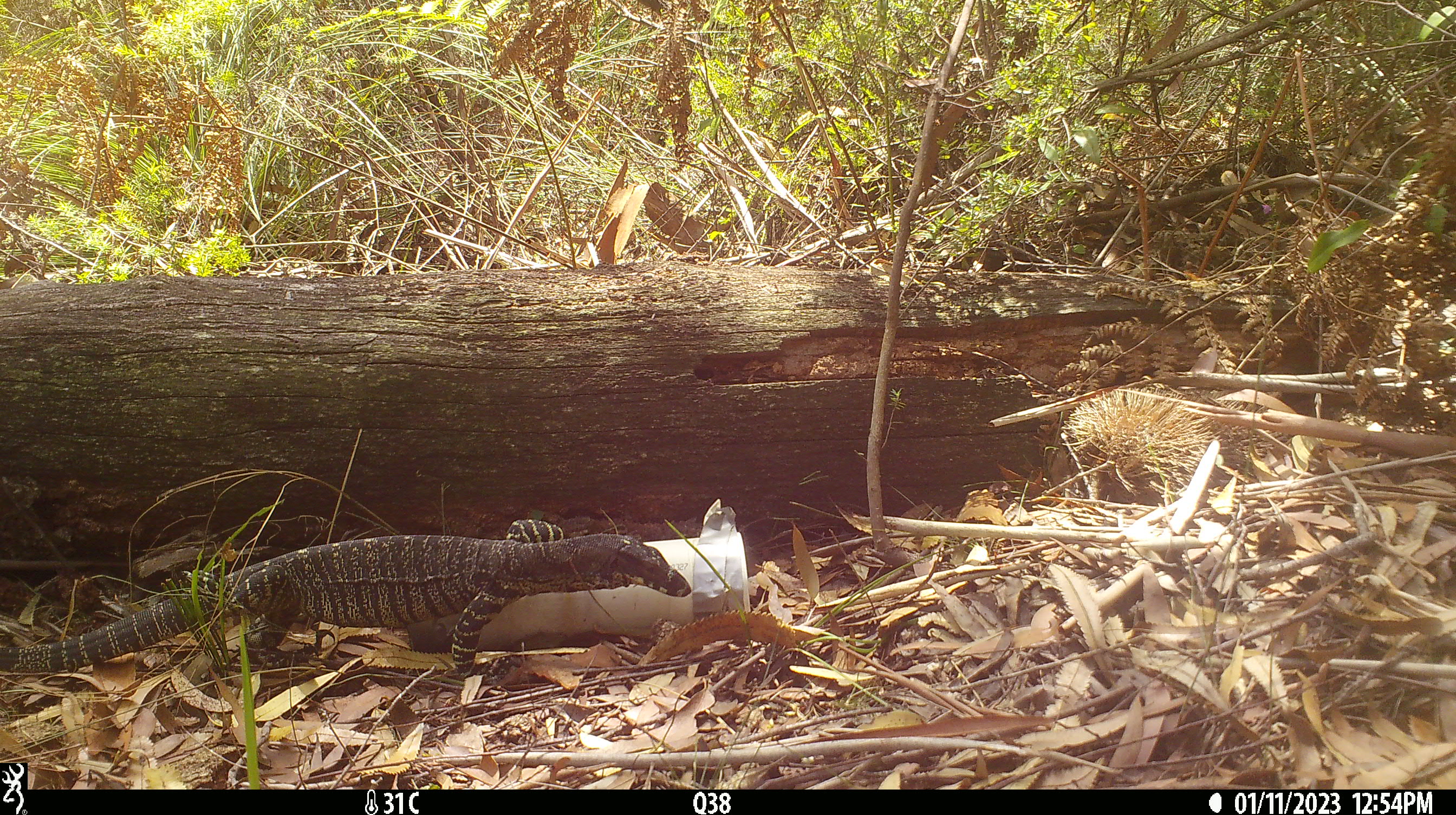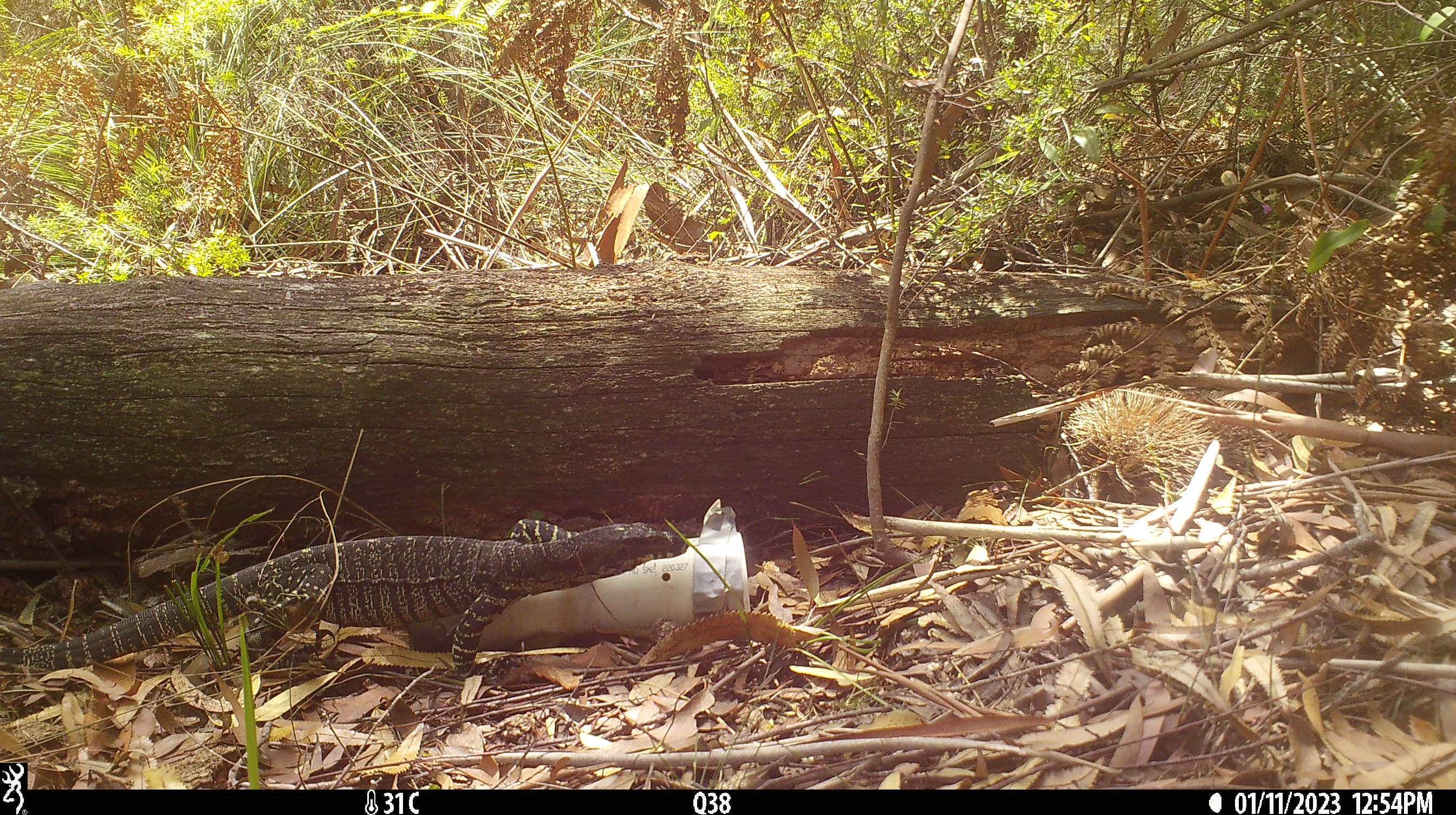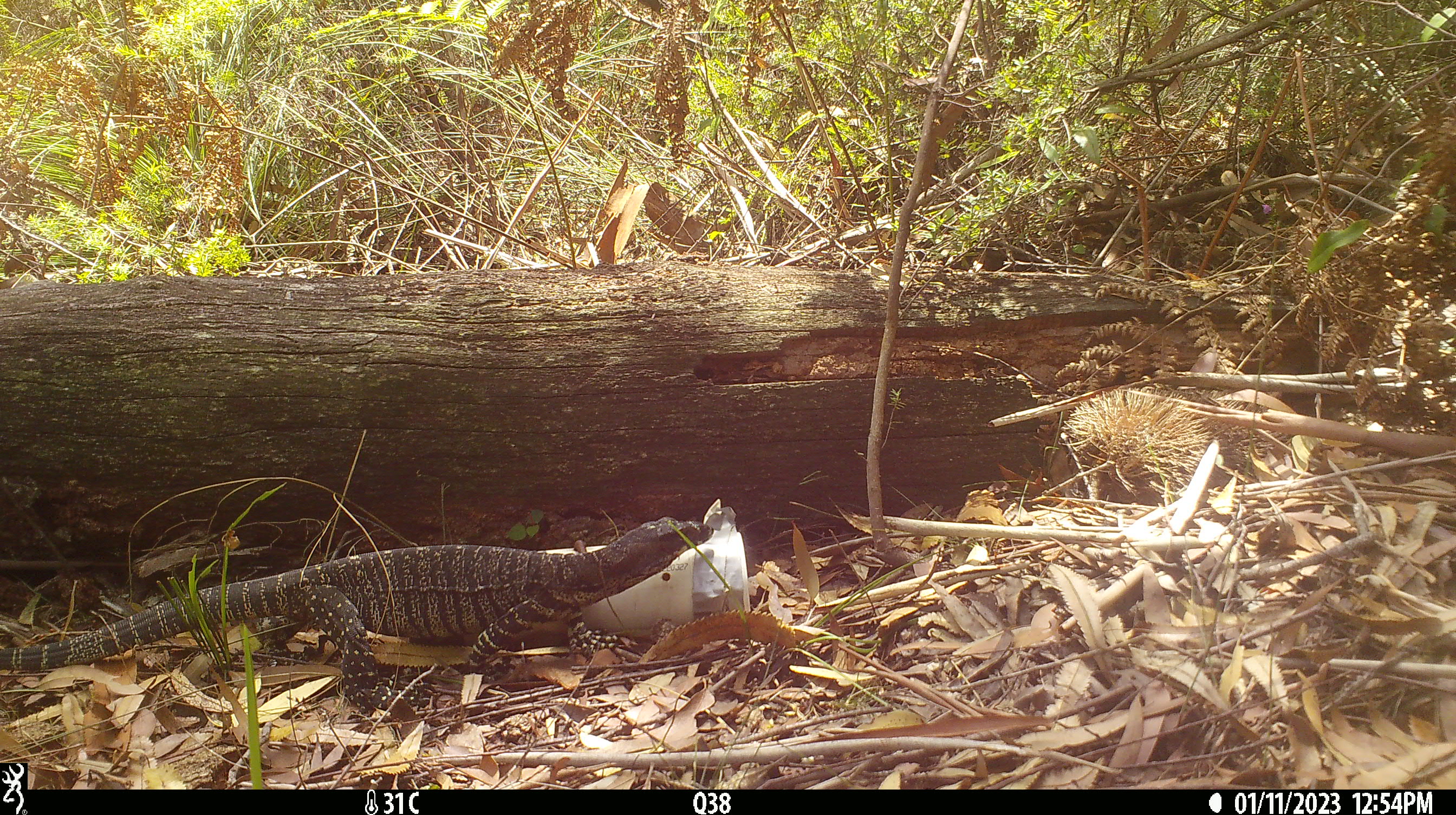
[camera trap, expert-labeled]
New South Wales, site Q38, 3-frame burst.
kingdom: Animalia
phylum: Chordata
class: Reptilia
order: Squamata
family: Varanidae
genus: Varanus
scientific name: Varanus varius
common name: lace monitor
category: goanna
Goanna (lace monitor) (Varanus varius).